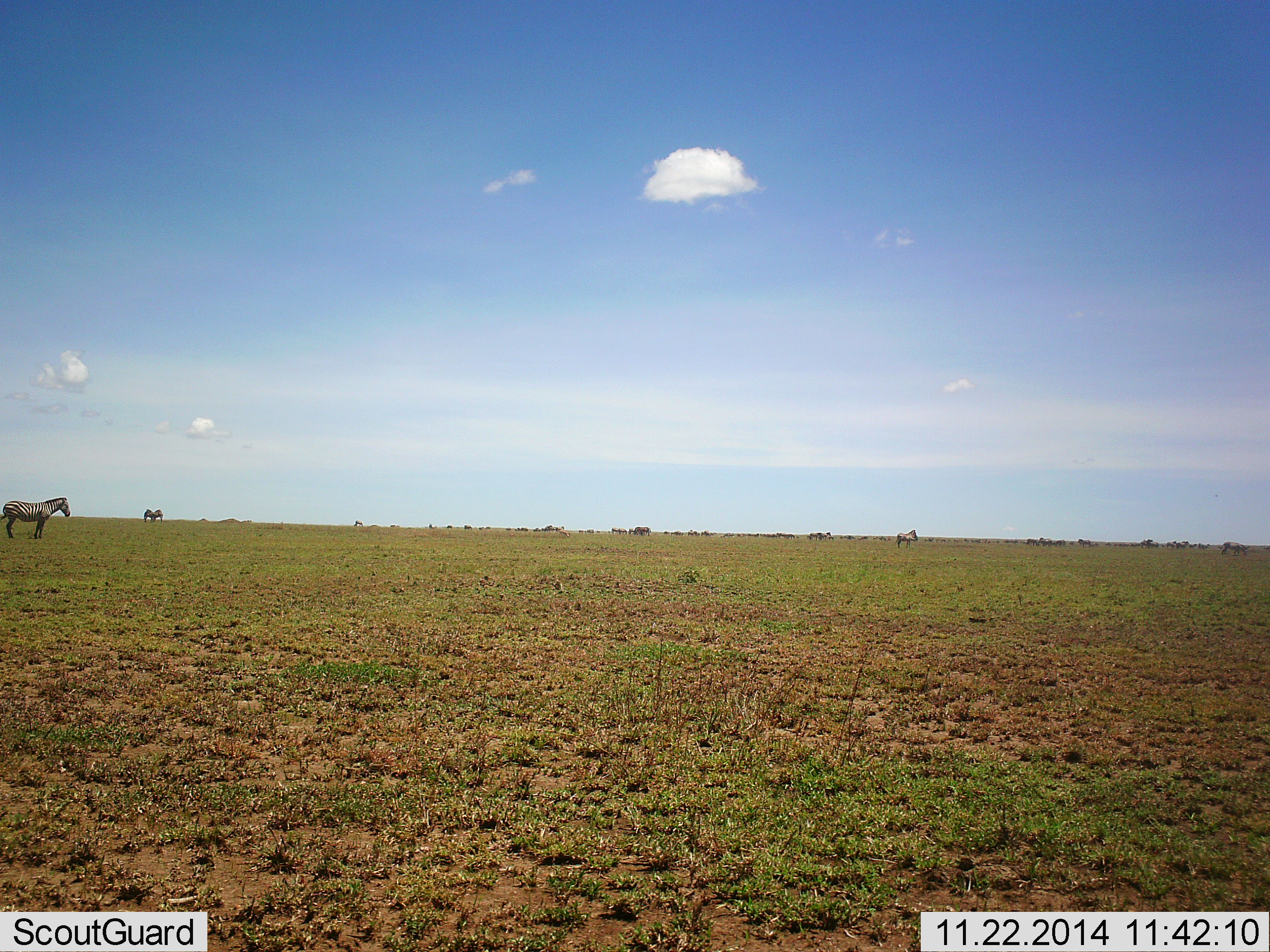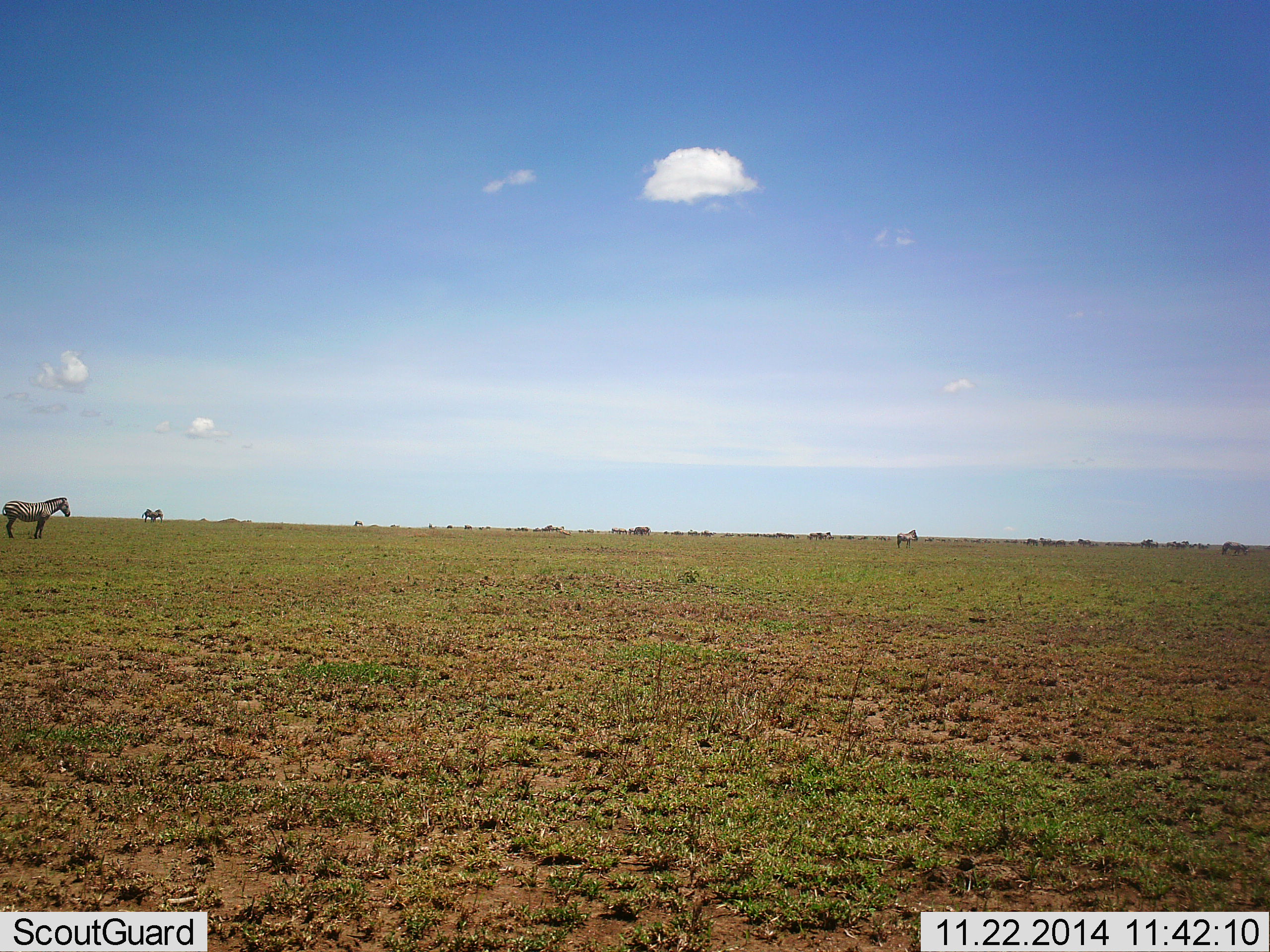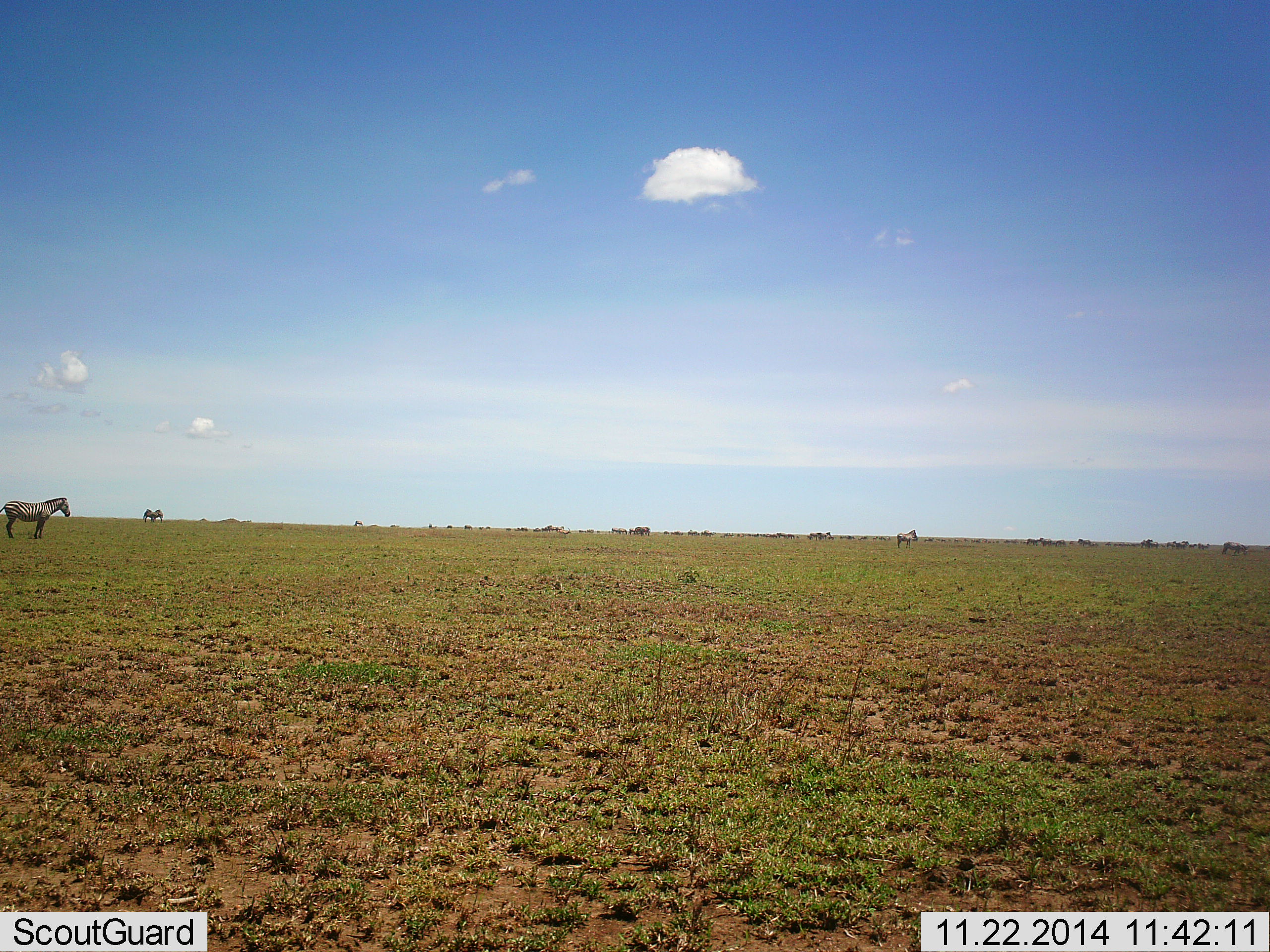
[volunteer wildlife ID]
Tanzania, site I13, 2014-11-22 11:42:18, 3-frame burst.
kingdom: Animalia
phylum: Chordata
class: Mammalia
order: Perissodactyla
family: Equidae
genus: Equus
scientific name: Equus quagga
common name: plains zebra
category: zebra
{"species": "zebra (plains zebra) (Equus quagga)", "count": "2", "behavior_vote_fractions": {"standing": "90%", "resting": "0%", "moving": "0%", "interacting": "0%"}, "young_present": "0%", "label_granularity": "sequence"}